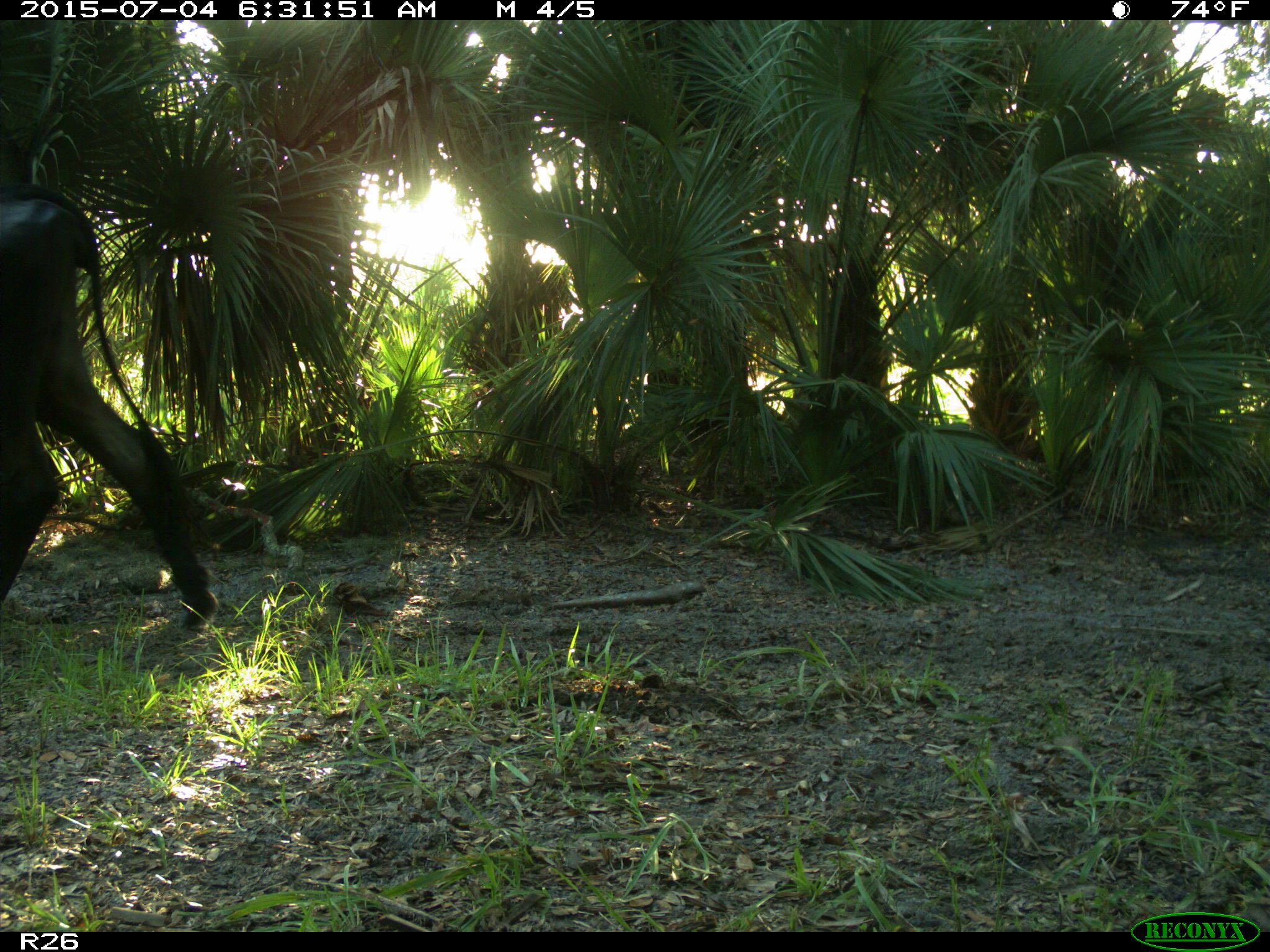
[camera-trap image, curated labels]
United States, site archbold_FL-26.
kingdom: Animalia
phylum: Chordata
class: Mammalia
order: Artiodactyla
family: Bovidae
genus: Bos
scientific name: Bos taurus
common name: domestic cow